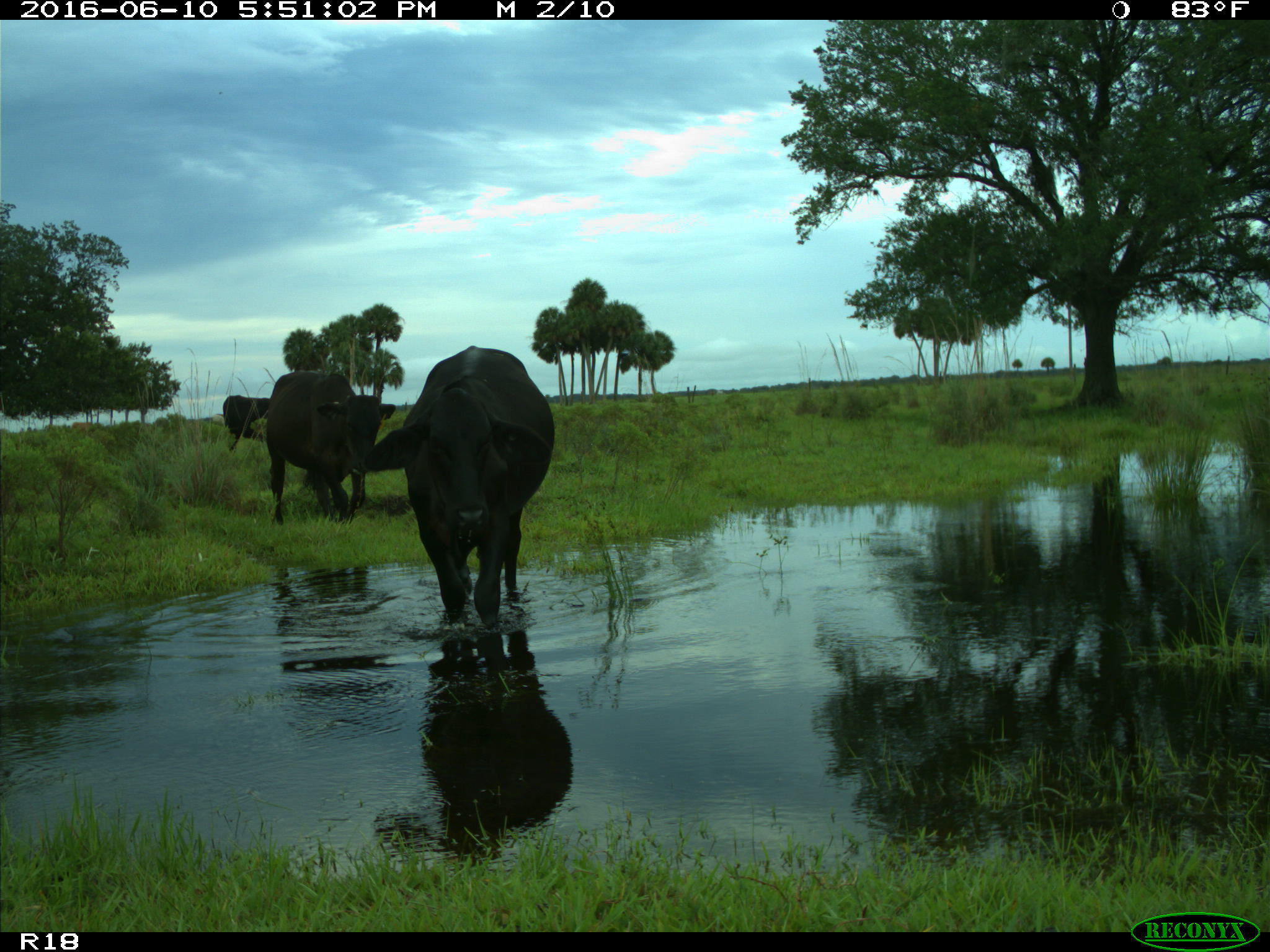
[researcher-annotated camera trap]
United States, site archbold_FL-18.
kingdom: Animalia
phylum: Chordata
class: Mammalia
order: Artiodactyla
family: Bovidae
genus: Bos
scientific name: Bos taurus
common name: domestic cow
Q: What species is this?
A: Bos taurus (domestic cow).